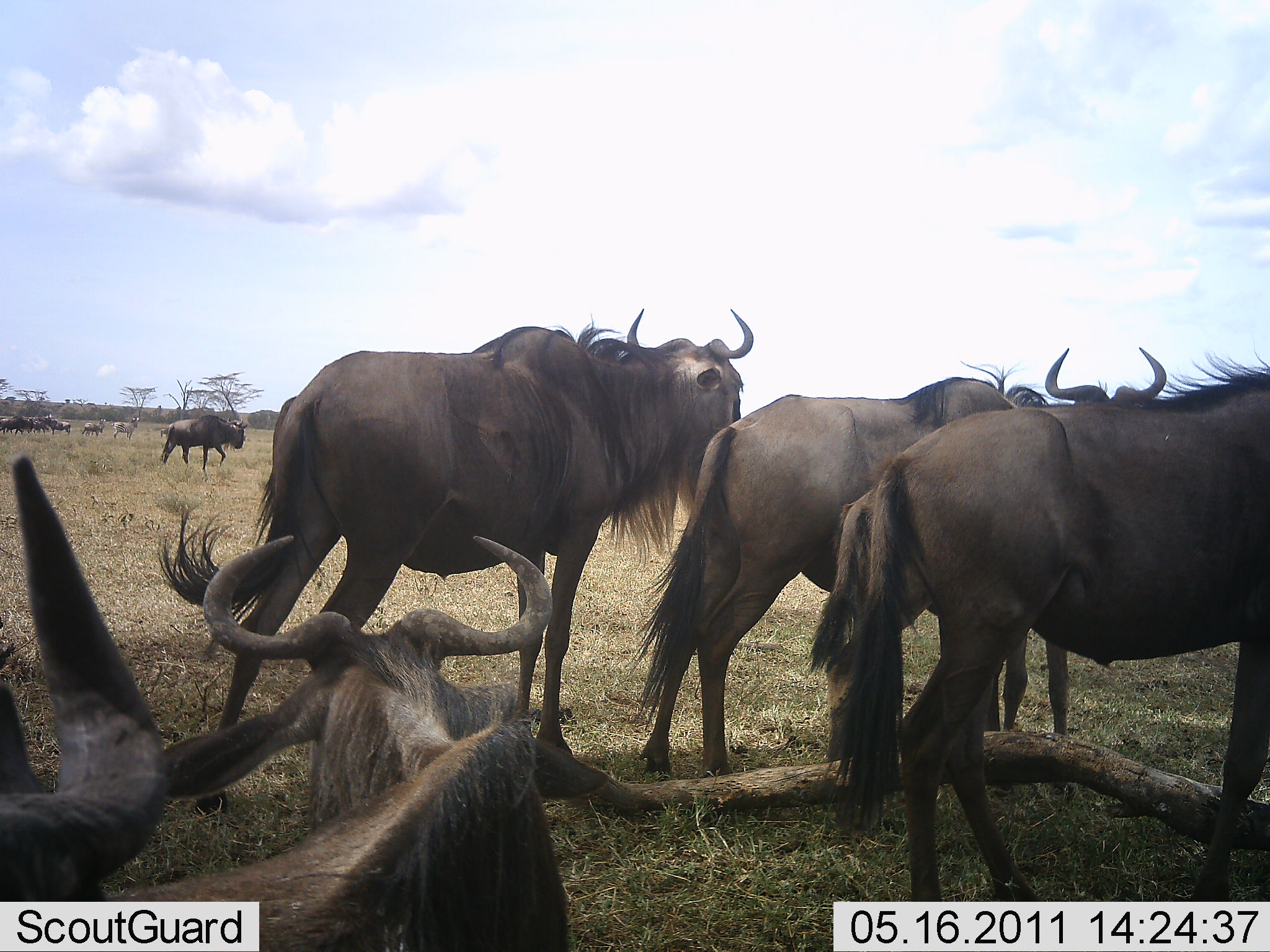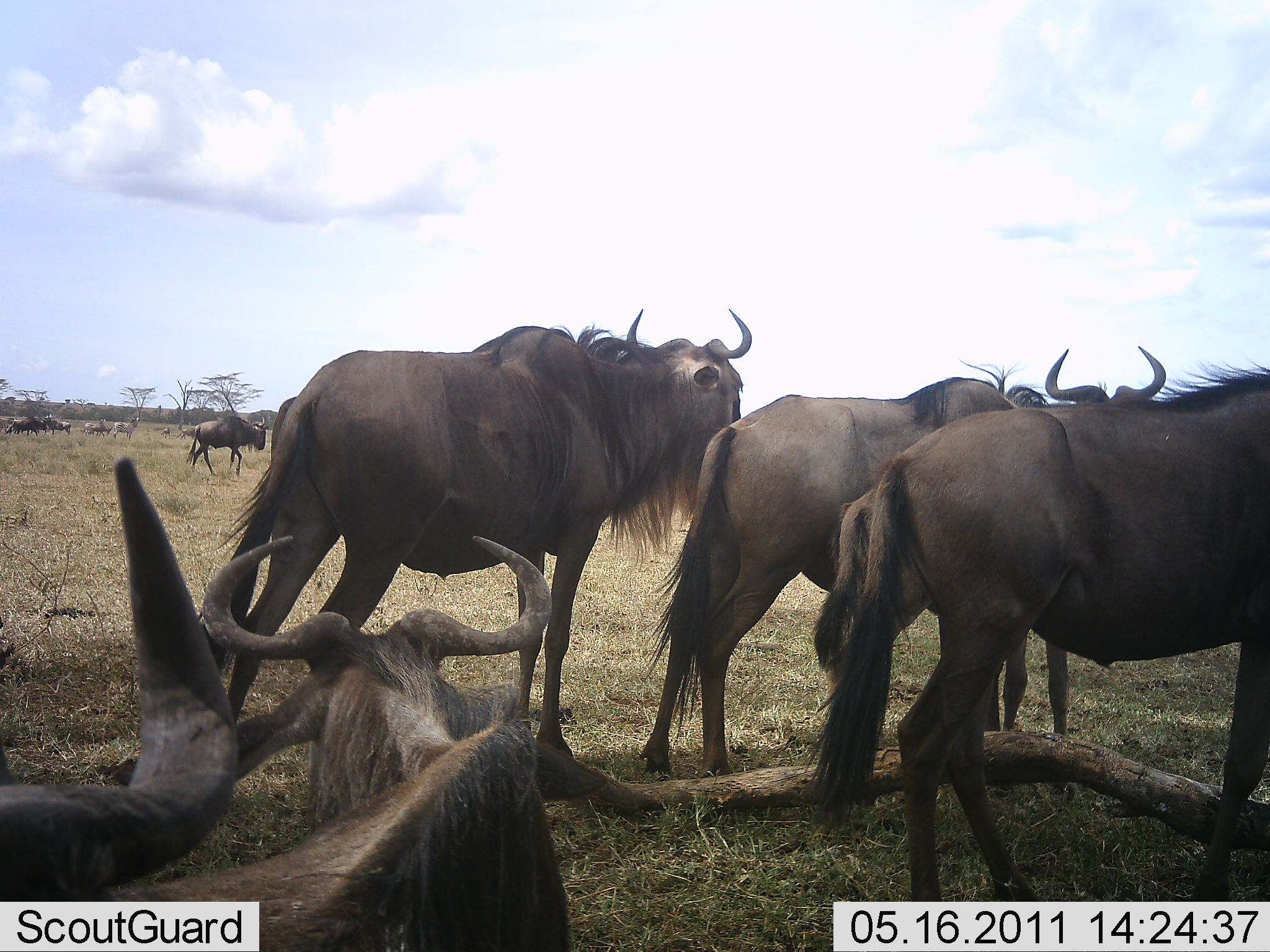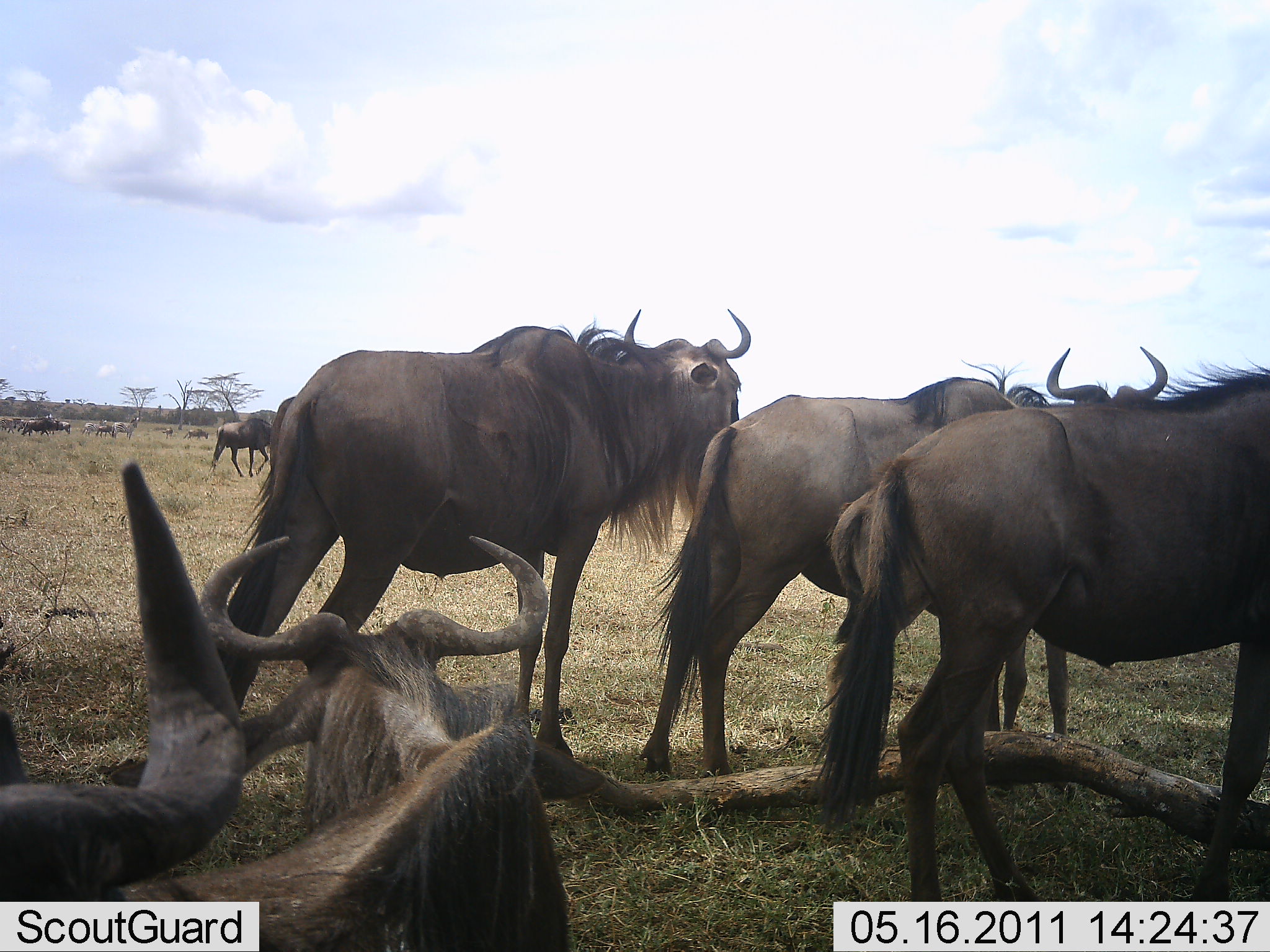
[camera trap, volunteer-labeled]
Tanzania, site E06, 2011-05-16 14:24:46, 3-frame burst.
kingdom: Animalia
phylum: Chordata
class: Mammalia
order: Artiodactyla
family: Bovidae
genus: Connochaetes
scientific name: Connochaetes taurinus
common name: blue wildebeest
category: wildebeest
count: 11-50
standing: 94%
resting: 62%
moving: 56%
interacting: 12%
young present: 12%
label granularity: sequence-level